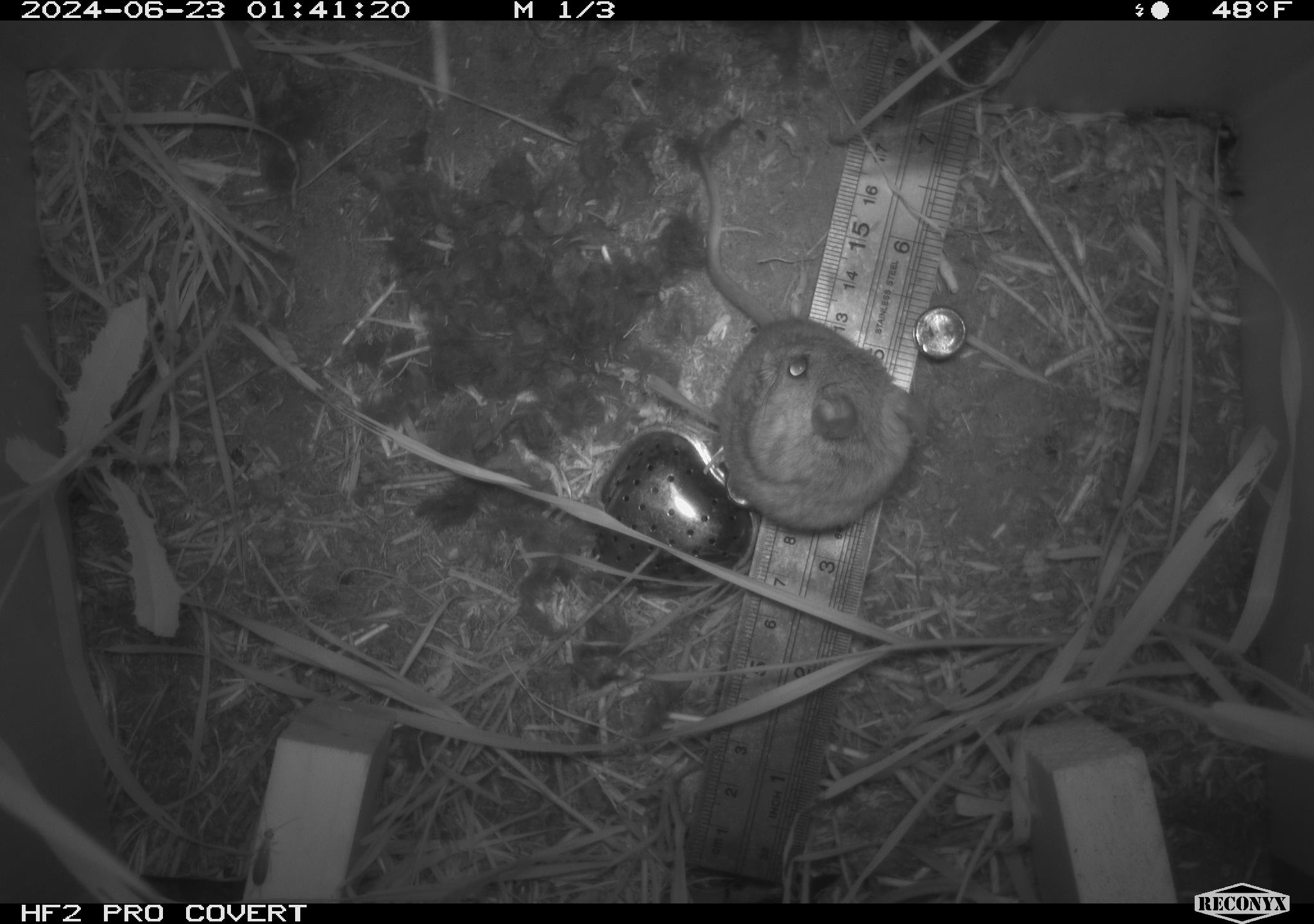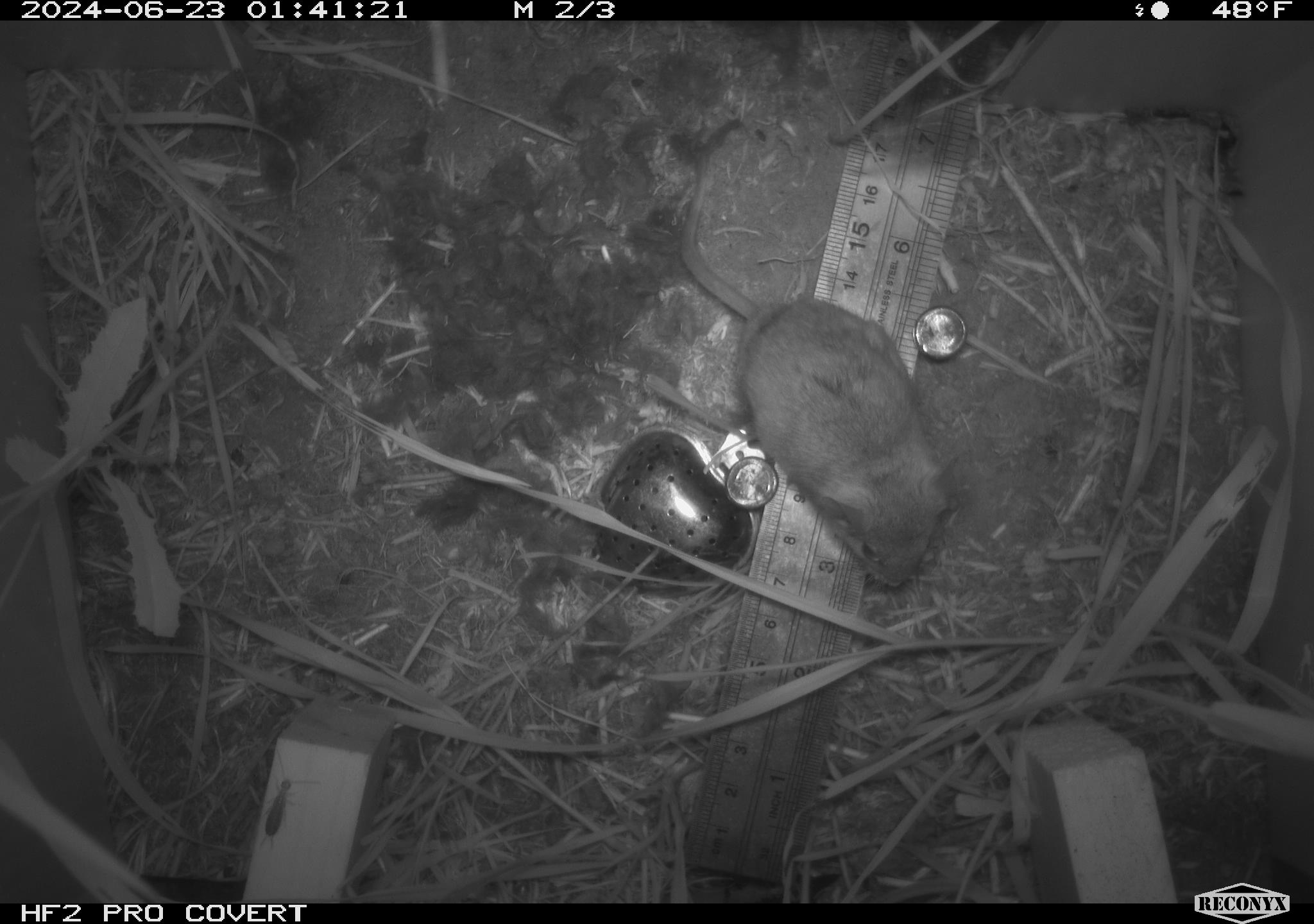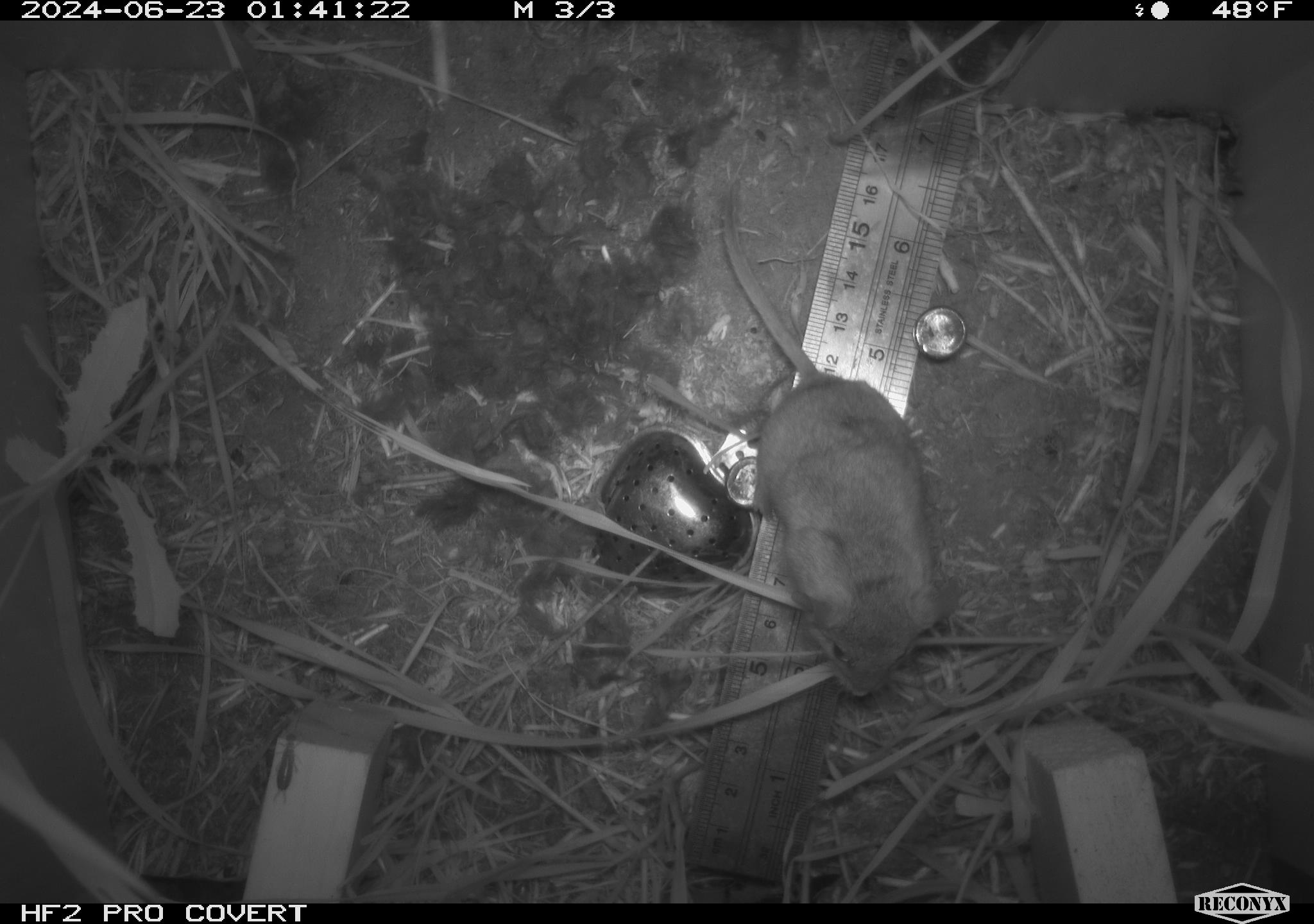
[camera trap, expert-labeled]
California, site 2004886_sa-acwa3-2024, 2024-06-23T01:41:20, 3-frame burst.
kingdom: Animalia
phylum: Chordata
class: Mammalia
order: Rodentia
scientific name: Rodentia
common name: mouse species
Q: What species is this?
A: Mouse species (Rodentia).